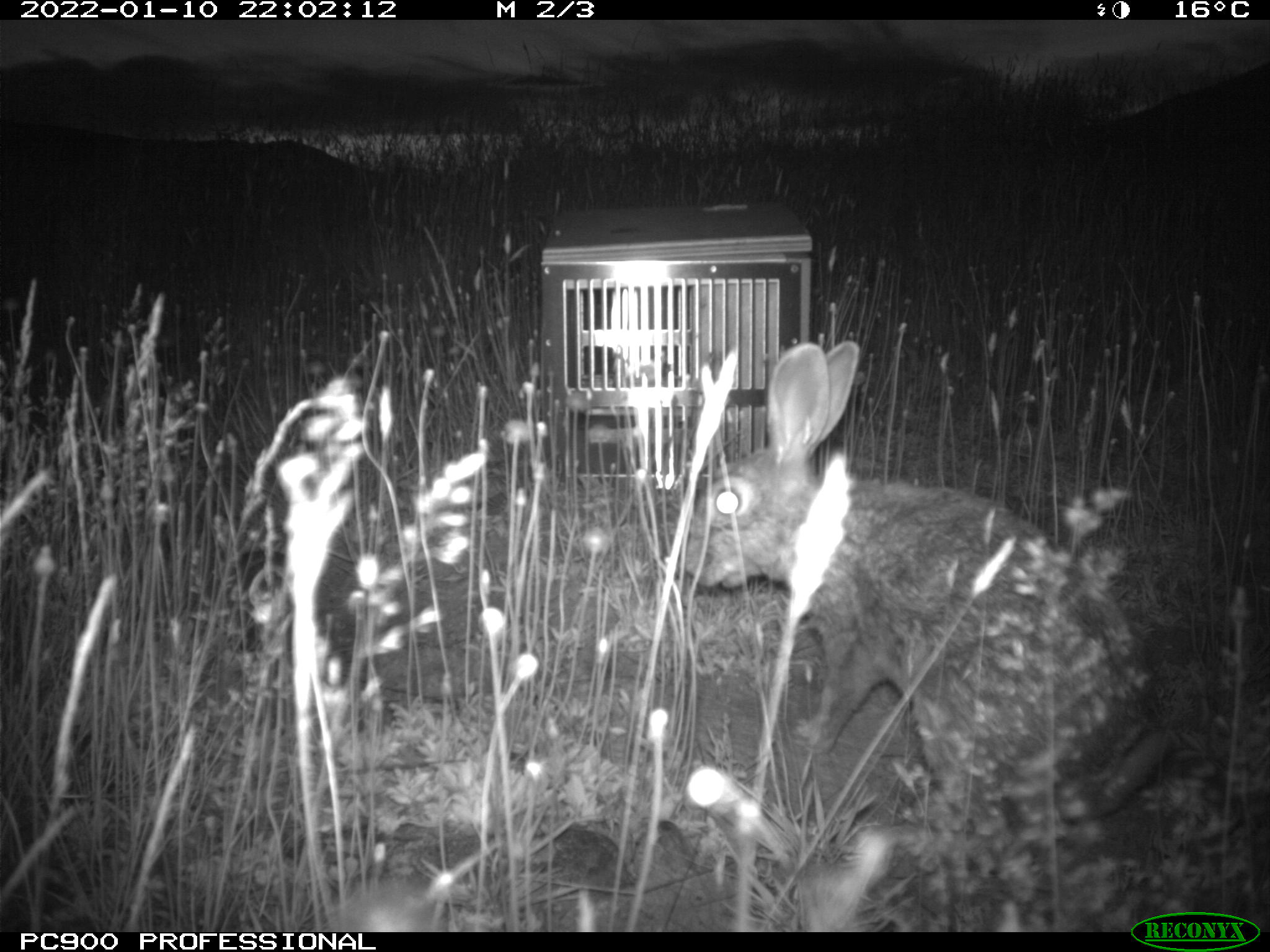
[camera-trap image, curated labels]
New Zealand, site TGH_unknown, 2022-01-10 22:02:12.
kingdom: Animalia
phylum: Chordata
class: Mammalia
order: Lagomorpha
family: Leporidae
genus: Oryctolagus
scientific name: Oryctolagus cuniculus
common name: european rabbit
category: rabbit